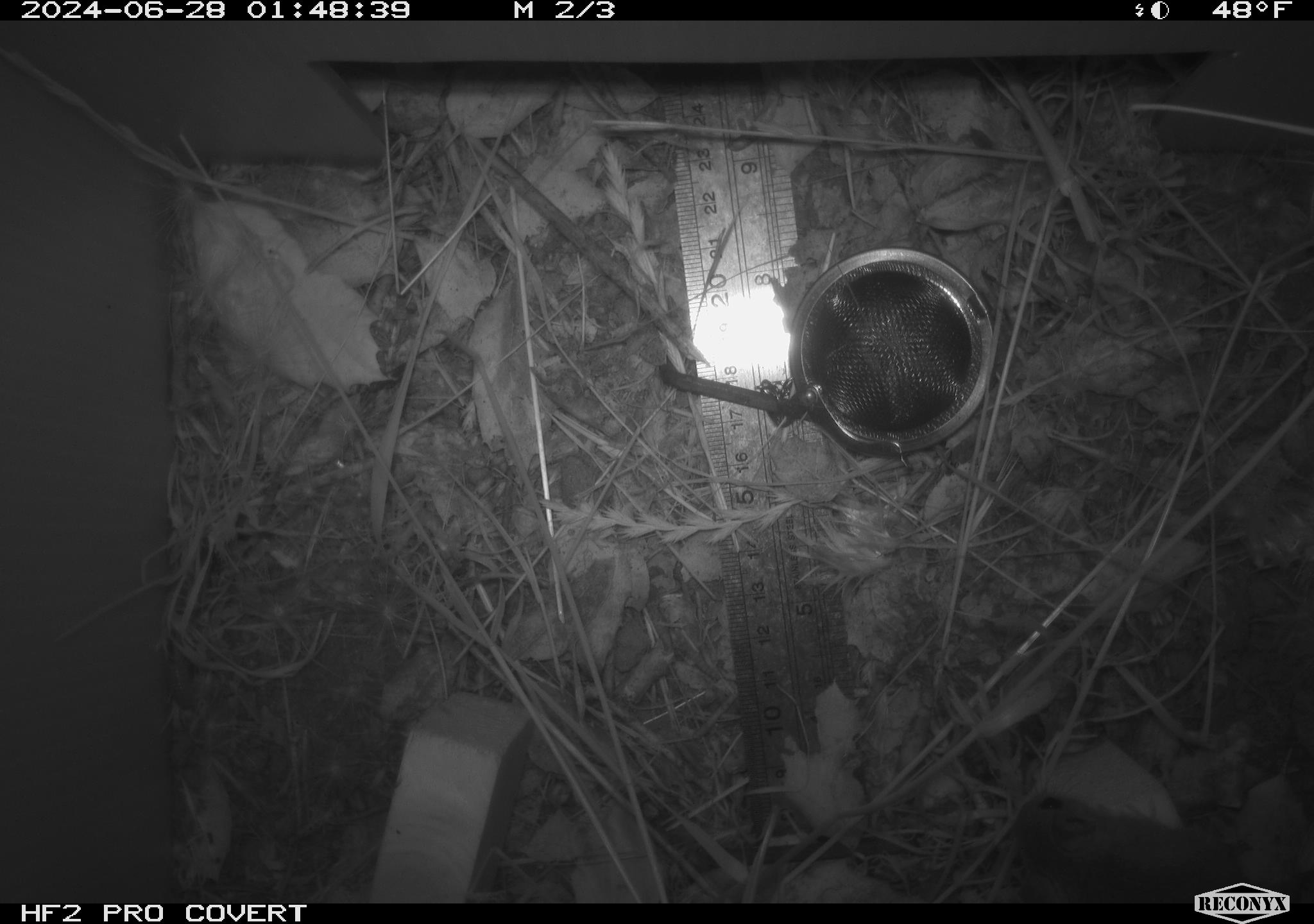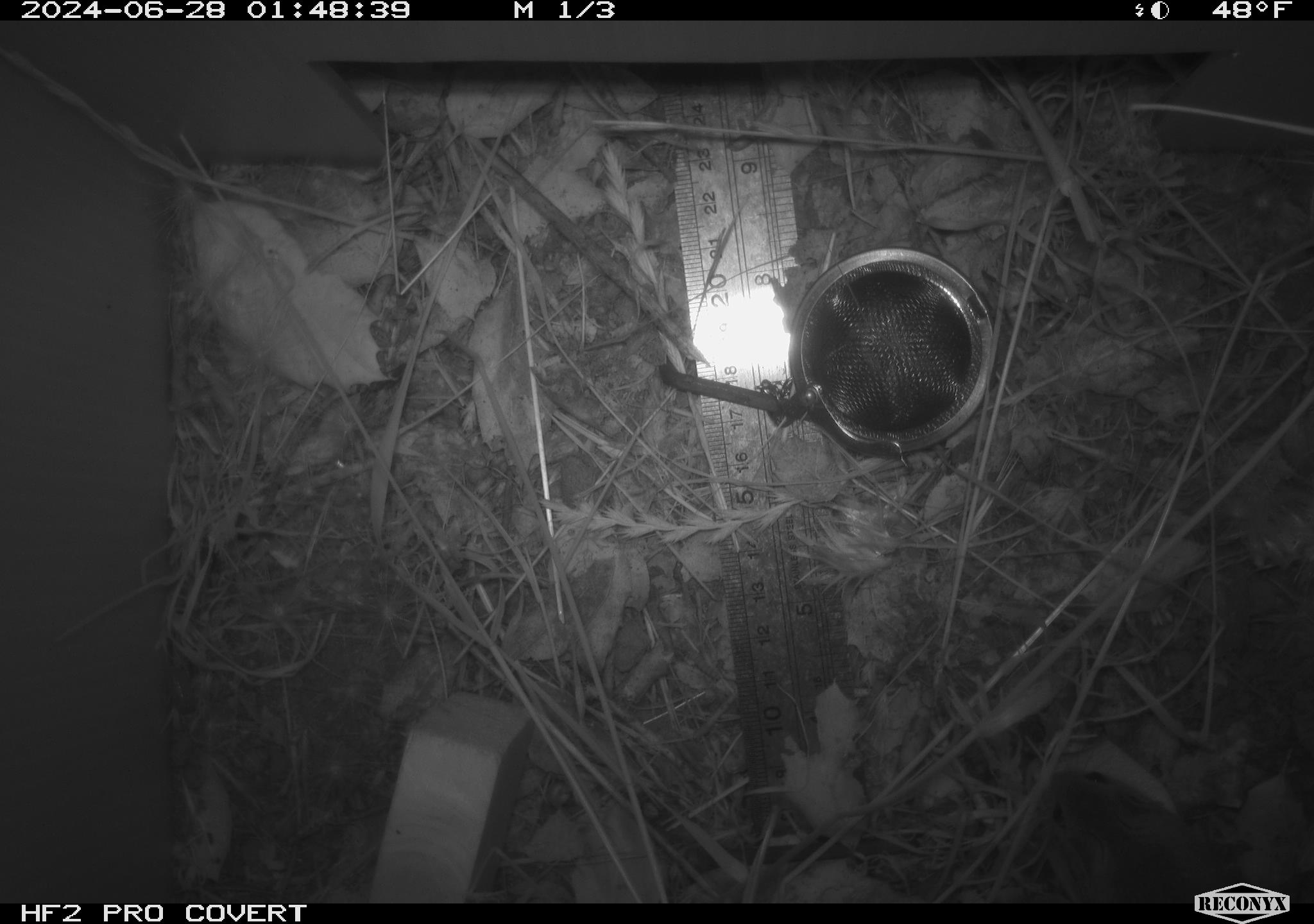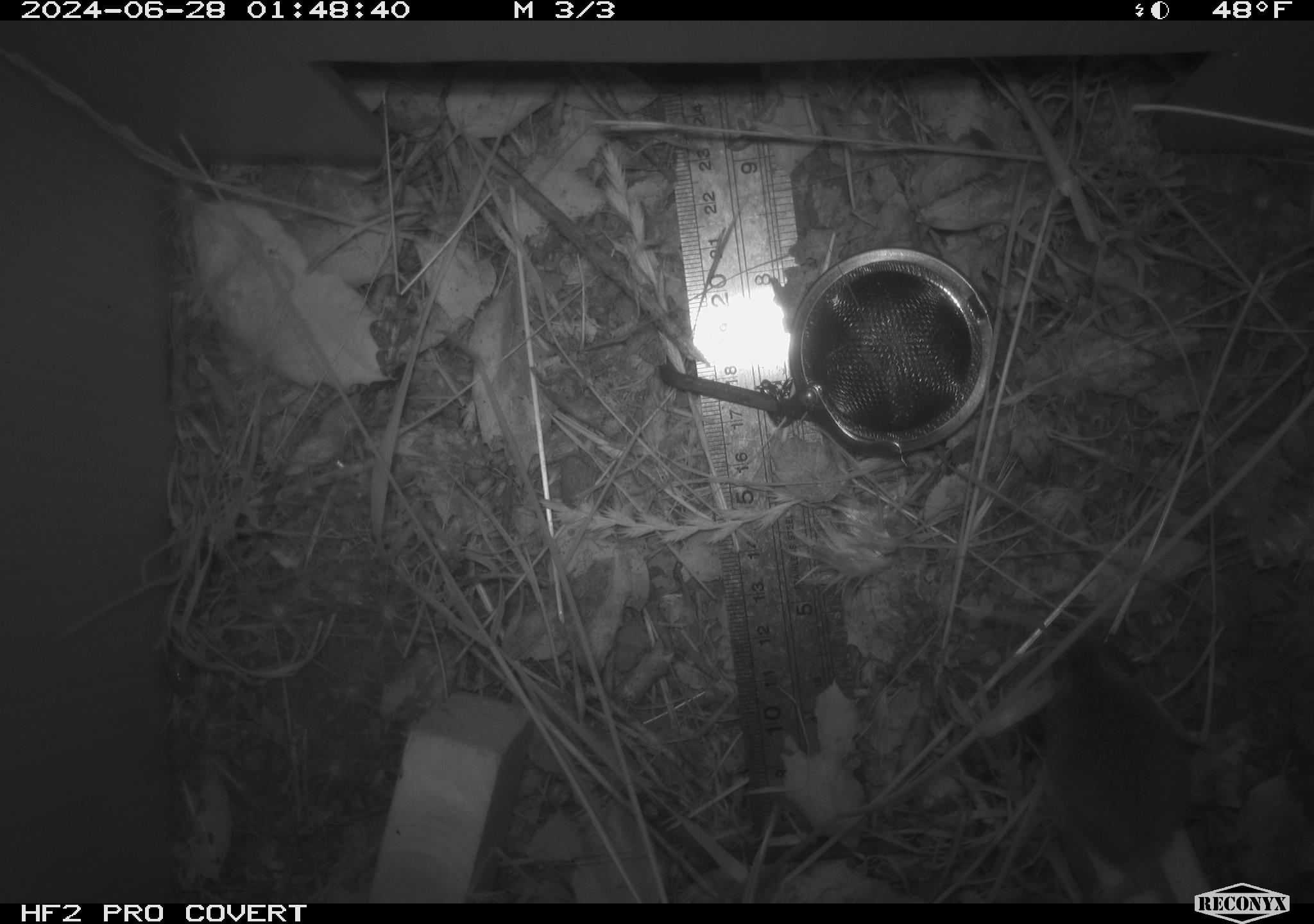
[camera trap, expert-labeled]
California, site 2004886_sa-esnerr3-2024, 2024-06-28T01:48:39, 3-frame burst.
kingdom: Animalia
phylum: Chordata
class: Mammalia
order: Rodentia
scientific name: Rodentia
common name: rodent